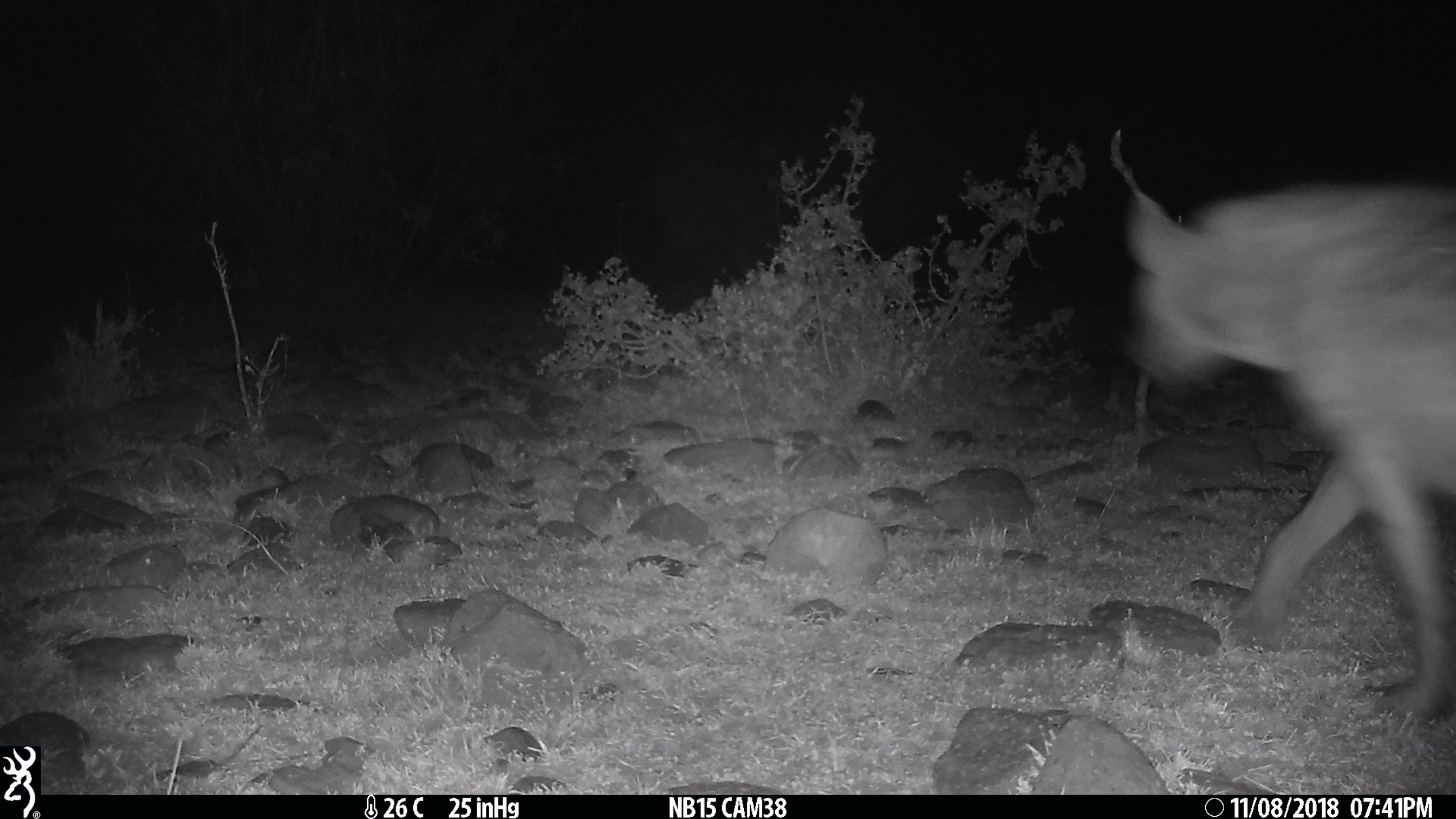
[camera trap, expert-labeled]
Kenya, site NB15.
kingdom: Animalia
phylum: Chordata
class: Mammalia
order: Carnivora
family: Hyaenidae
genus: Crocuta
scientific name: Crocuta crocuta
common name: spotted hyena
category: hyena spotted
Hyena spotted (spotted hyena) (Crocuta crocuta).